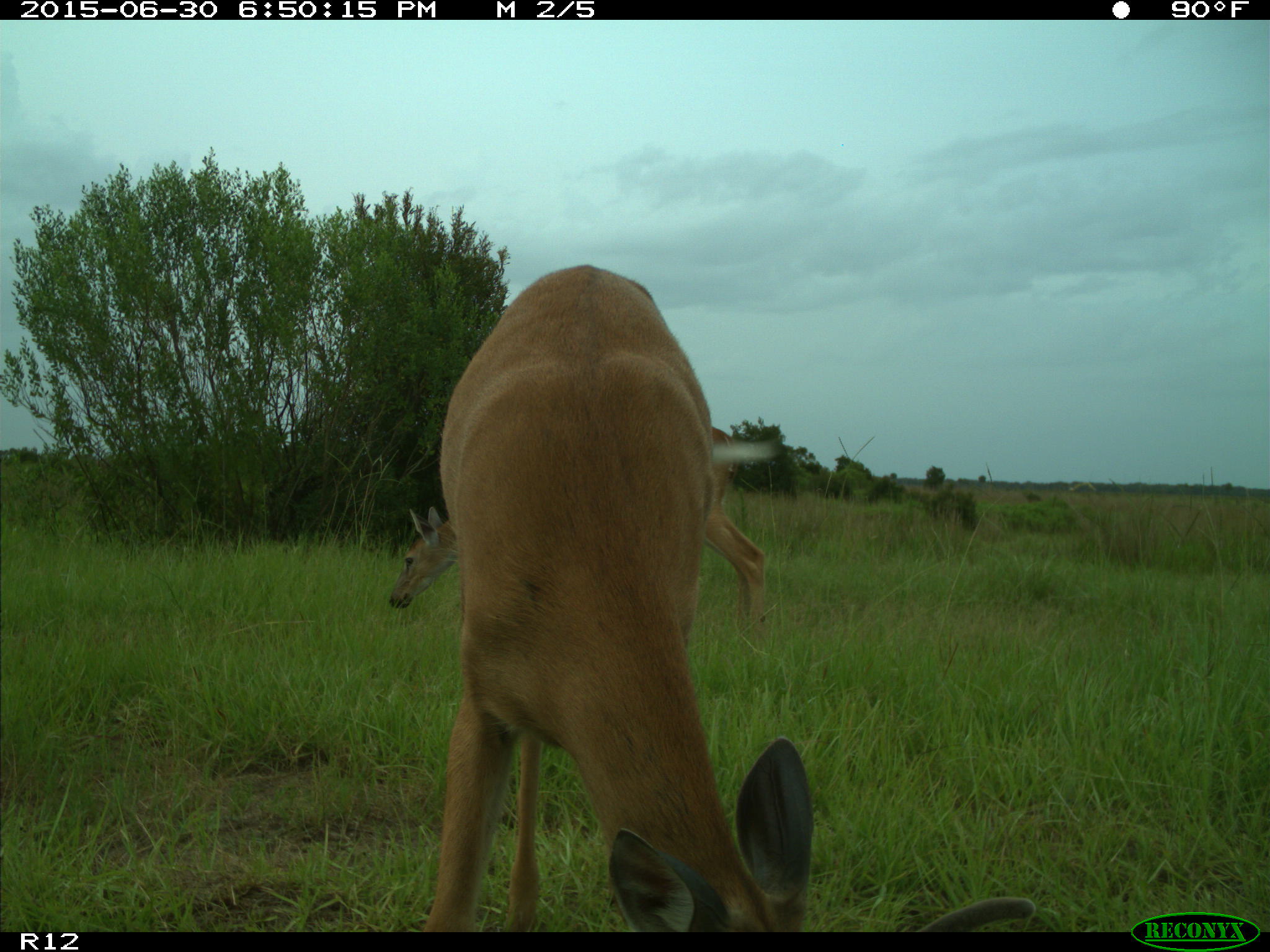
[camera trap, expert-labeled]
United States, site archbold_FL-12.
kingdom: Animalia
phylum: Chordata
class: Mammalia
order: Artiodactyla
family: Cervidae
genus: Odocoileus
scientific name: Odocoileus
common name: deer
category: unidentified deer